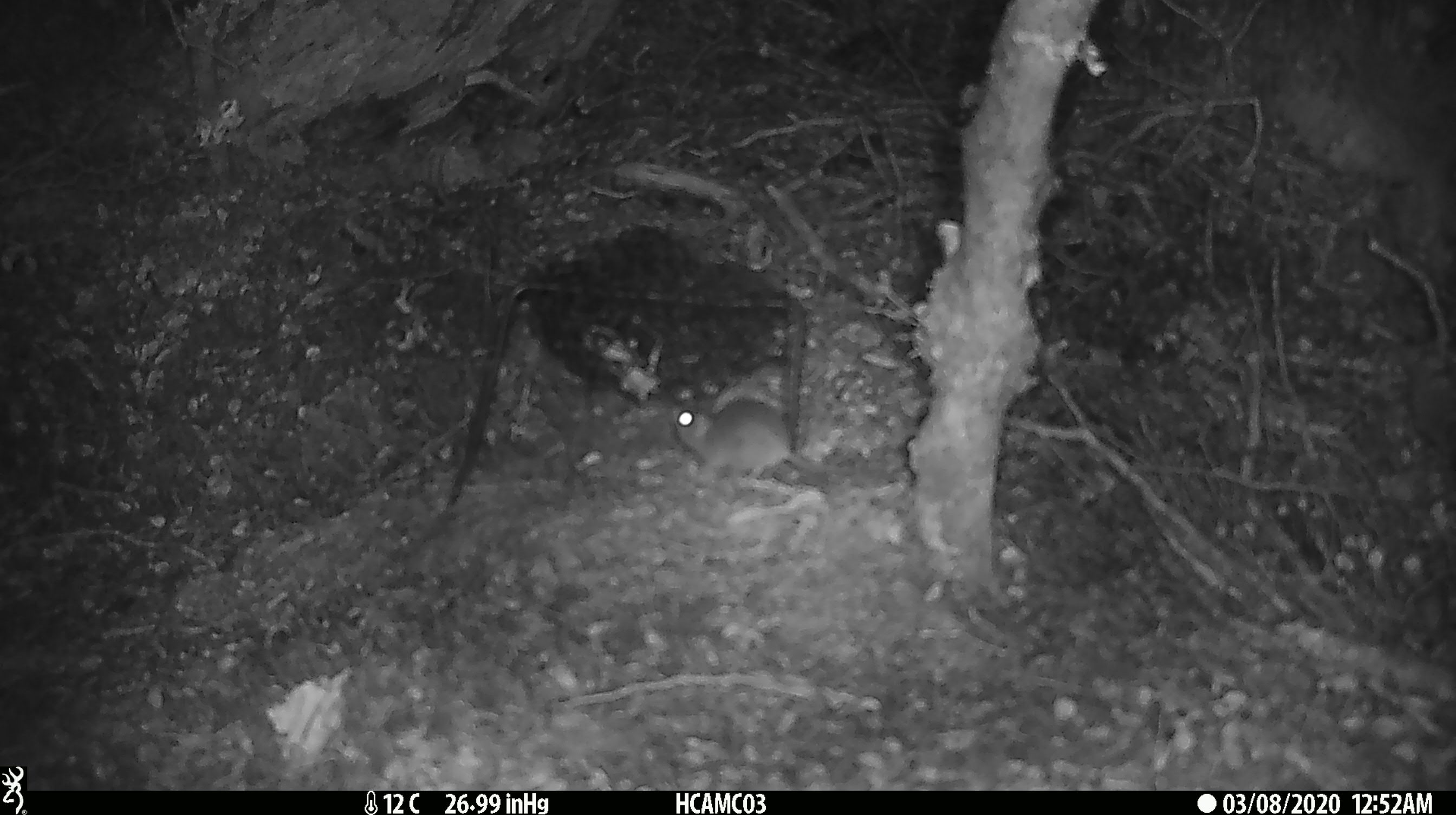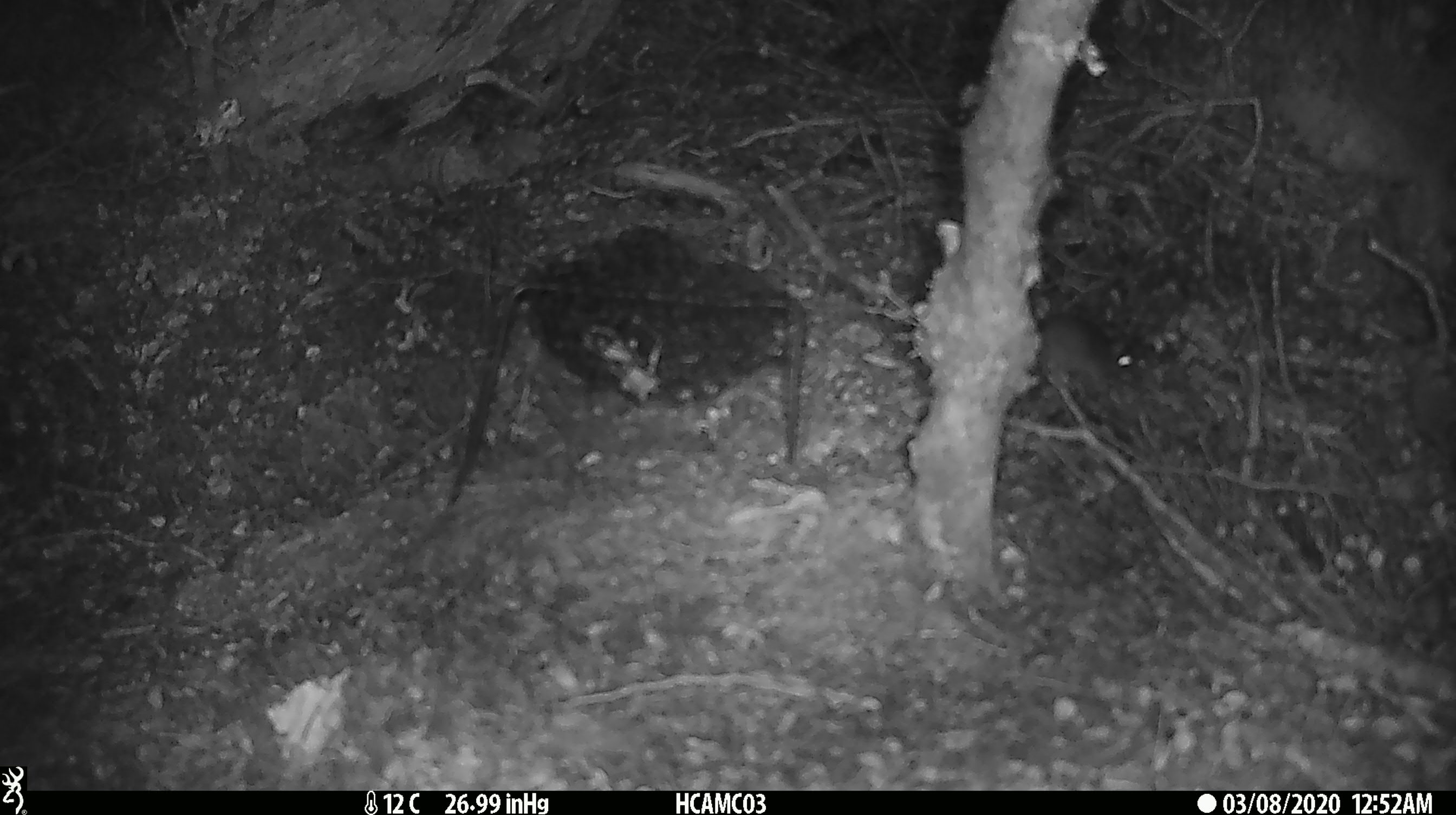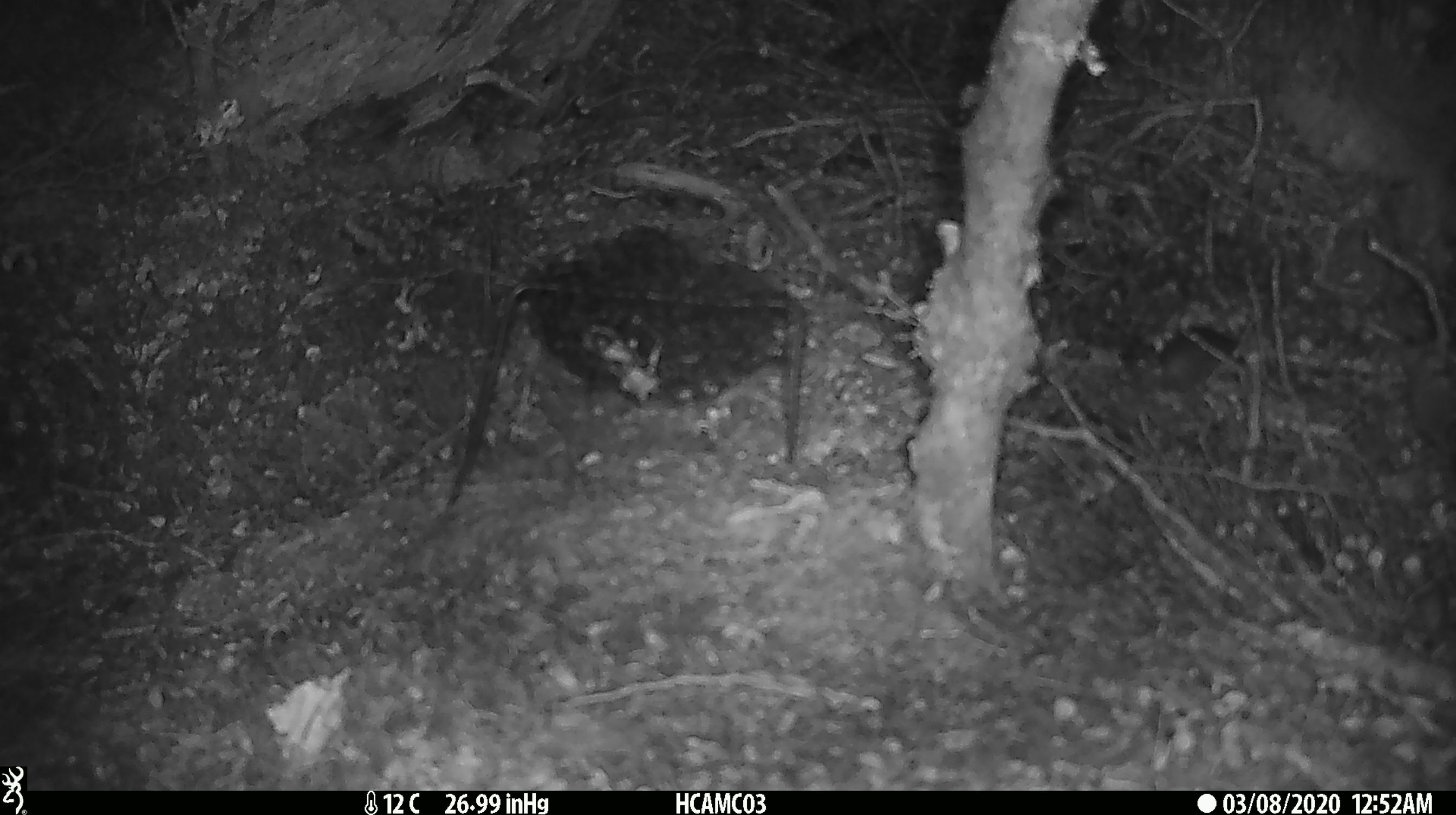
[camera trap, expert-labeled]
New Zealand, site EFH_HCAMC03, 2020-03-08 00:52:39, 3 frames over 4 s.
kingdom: Animalia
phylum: Chordata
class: Mammalia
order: Rodentia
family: Muridae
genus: Mus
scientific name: Mus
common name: mouse